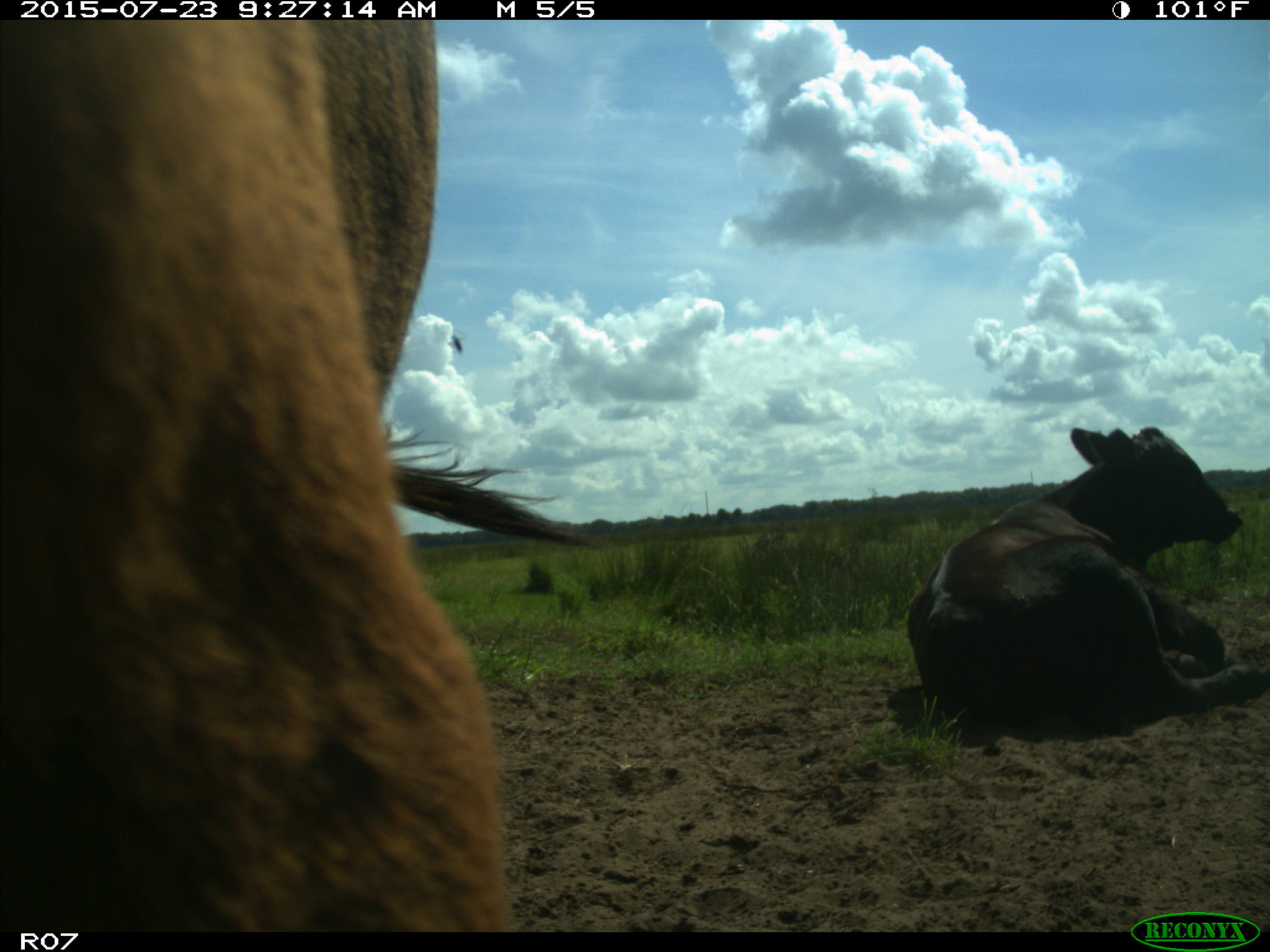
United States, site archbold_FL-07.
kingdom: Animalia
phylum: Chordata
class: Mammalia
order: Artiodactyla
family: Bovidae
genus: Bos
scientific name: Bos taurus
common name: domestic cow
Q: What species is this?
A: Bos taurus (domestic cow).